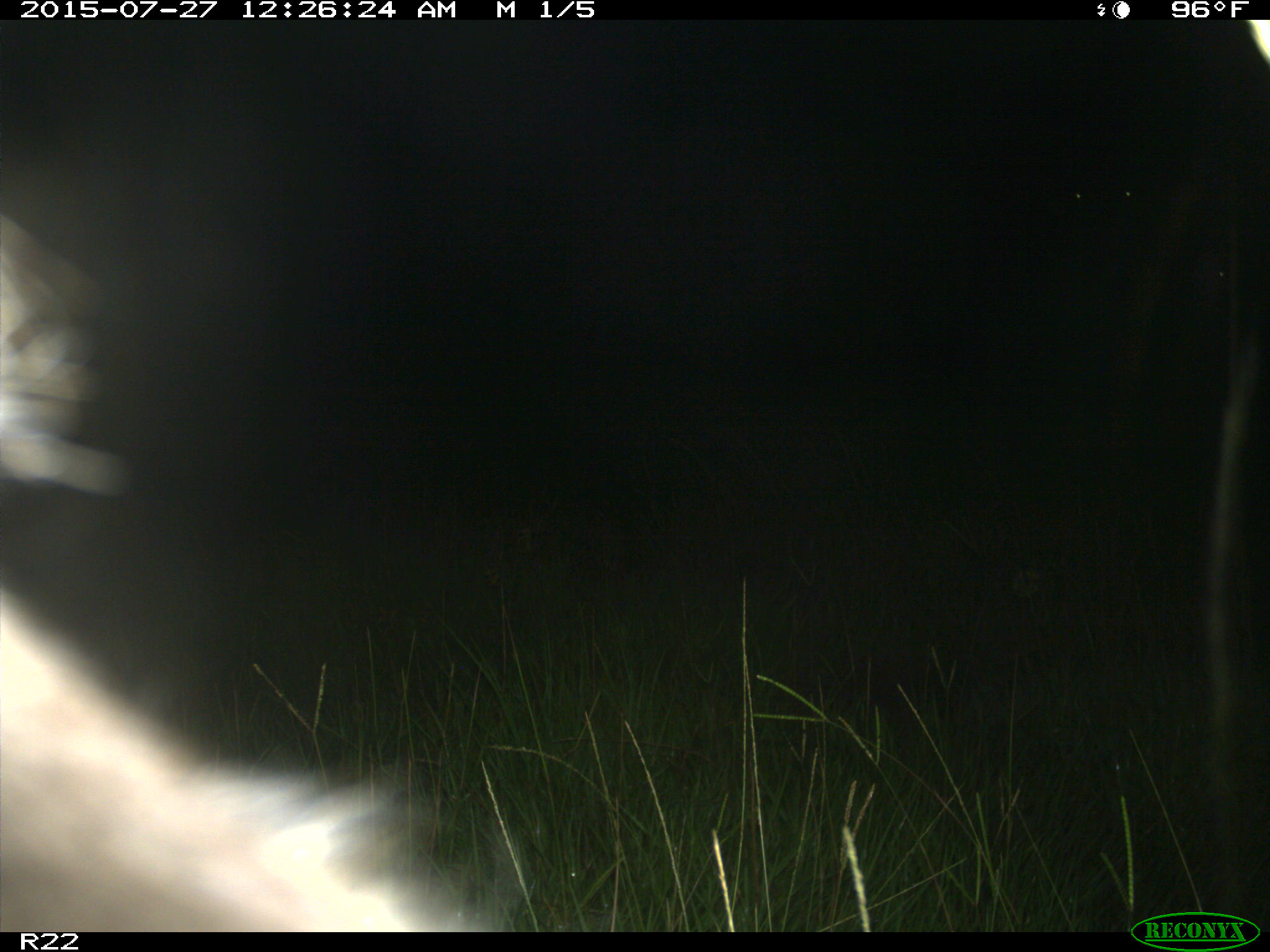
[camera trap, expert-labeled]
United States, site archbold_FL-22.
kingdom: Animalia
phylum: Chordata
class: Mammalia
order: Artiodactyla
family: Bovidae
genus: Bos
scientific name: Bos taurus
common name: domestic cow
Bos taurus (domestic cow).